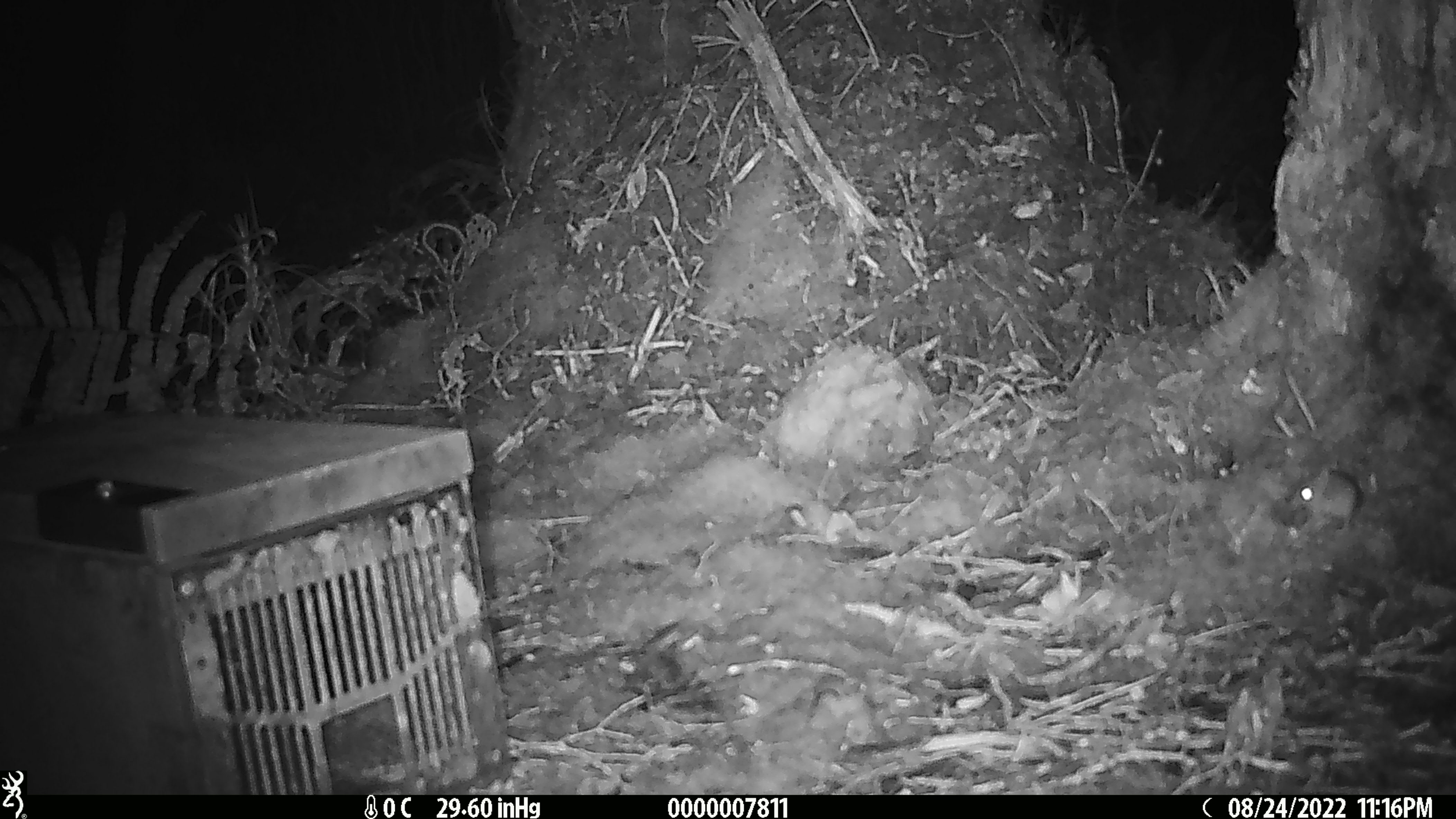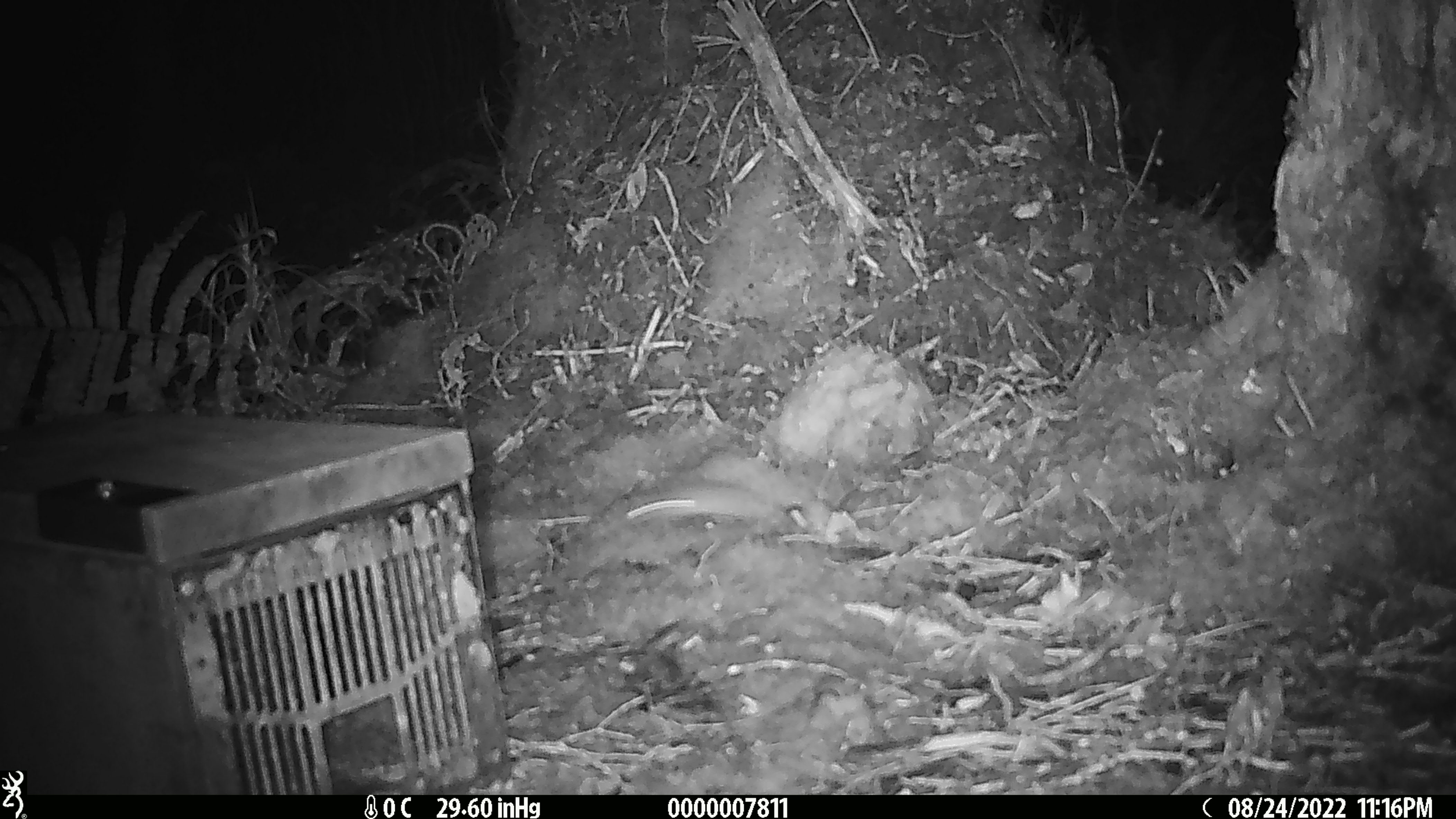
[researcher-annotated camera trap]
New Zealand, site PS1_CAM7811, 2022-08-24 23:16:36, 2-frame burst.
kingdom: Animalia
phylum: Chordata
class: Mammalia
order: Rodentia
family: Muridae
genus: Mus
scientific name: Mus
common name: mouse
Mouse (Mus).